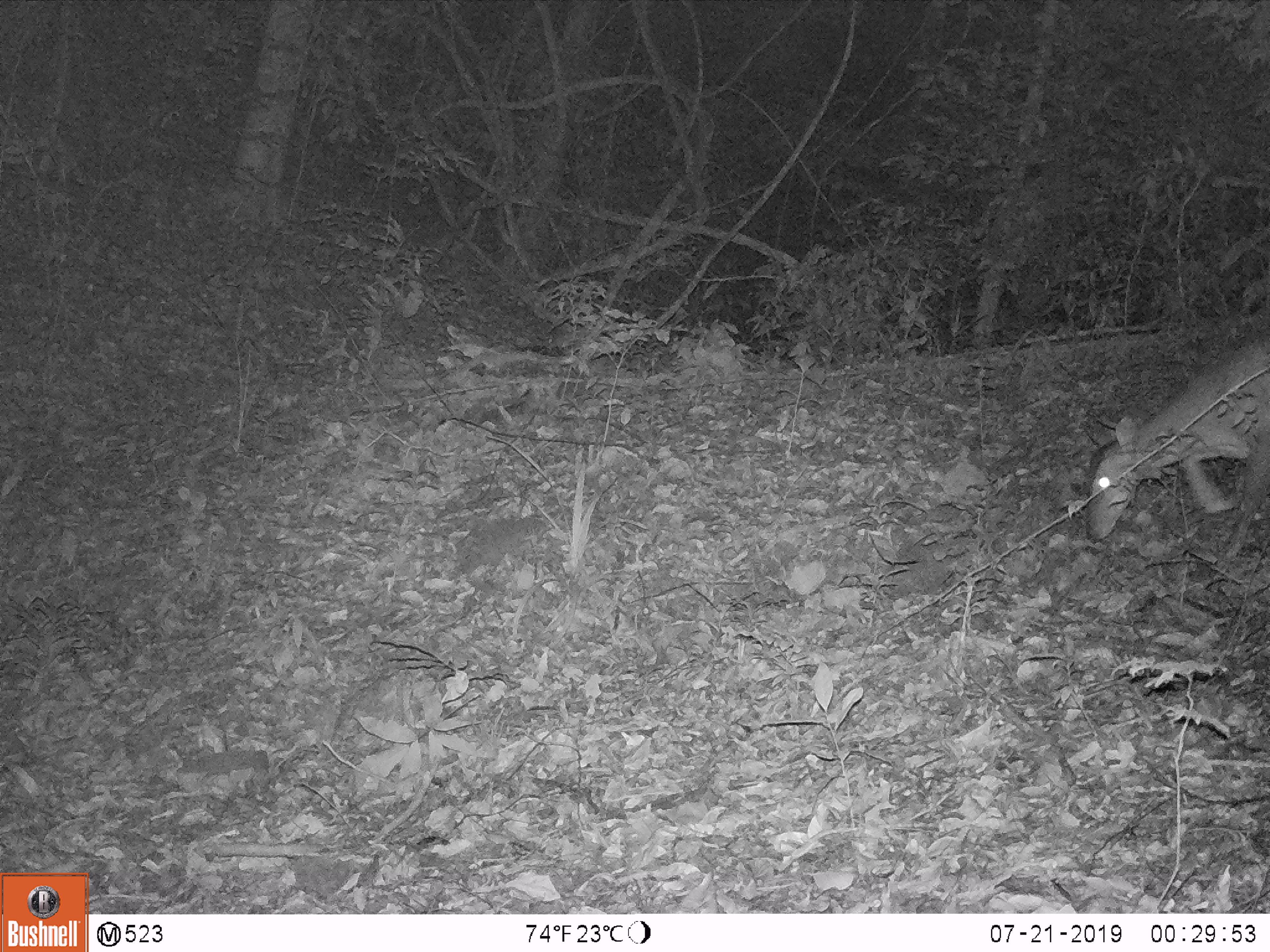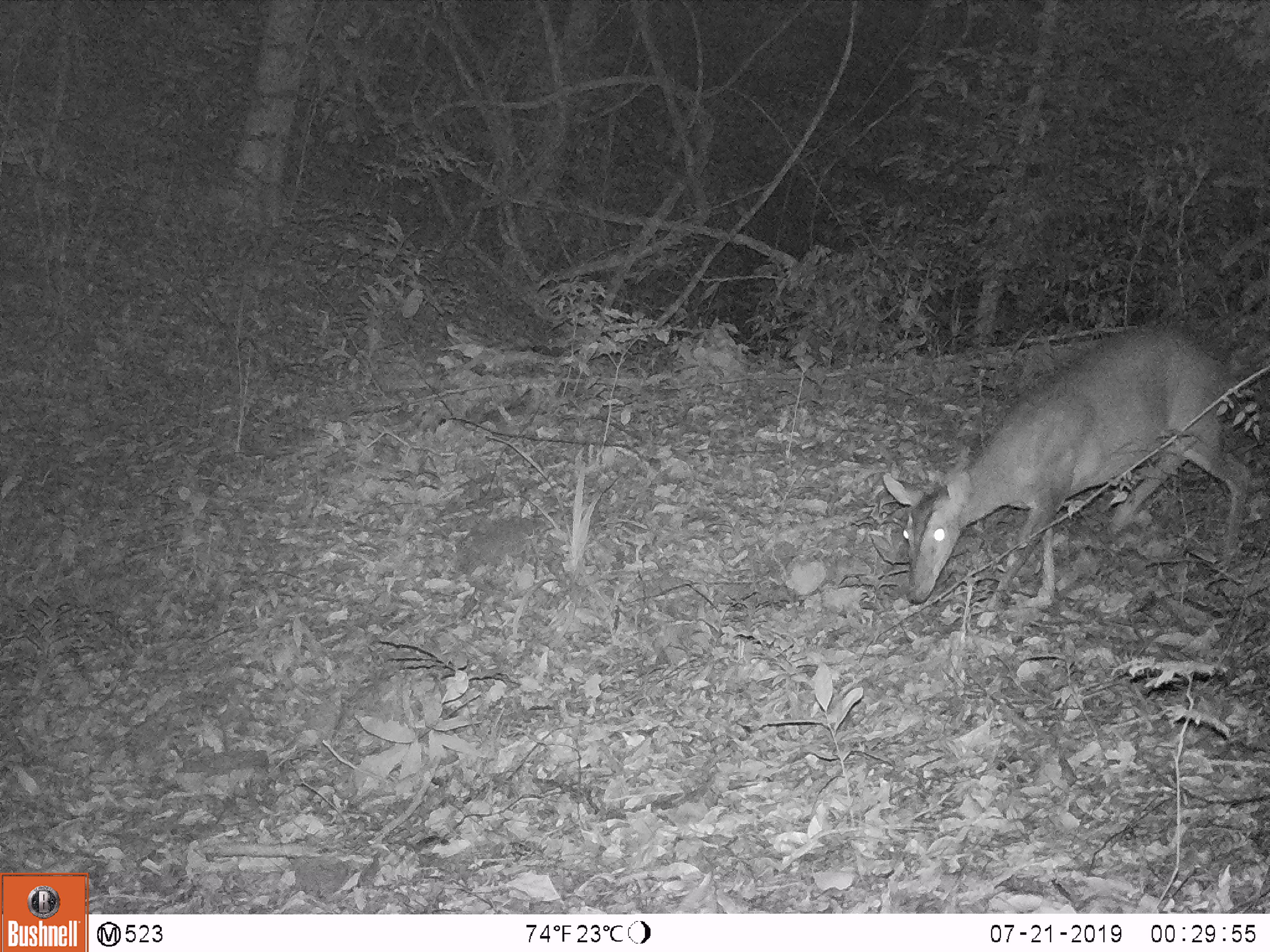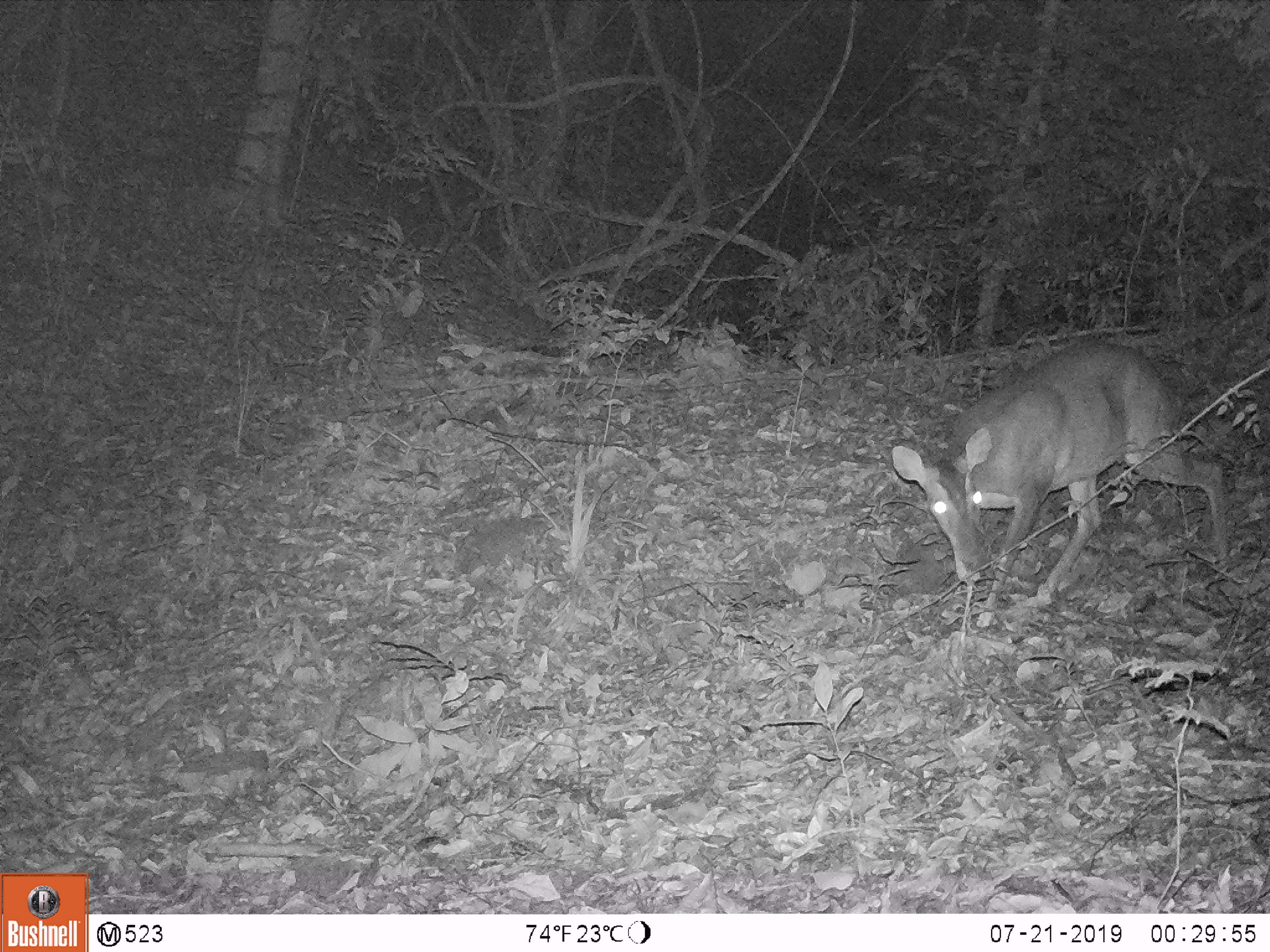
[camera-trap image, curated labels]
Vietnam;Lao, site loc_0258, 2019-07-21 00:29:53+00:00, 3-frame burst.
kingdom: Animalia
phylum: Chordata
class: Mammalia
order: Artiodactyla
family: Cervidae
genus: Muntiacus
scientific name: Muntiacus vuquangensis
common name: large-antlered muntjac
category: large antlered muntjac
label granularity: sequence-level